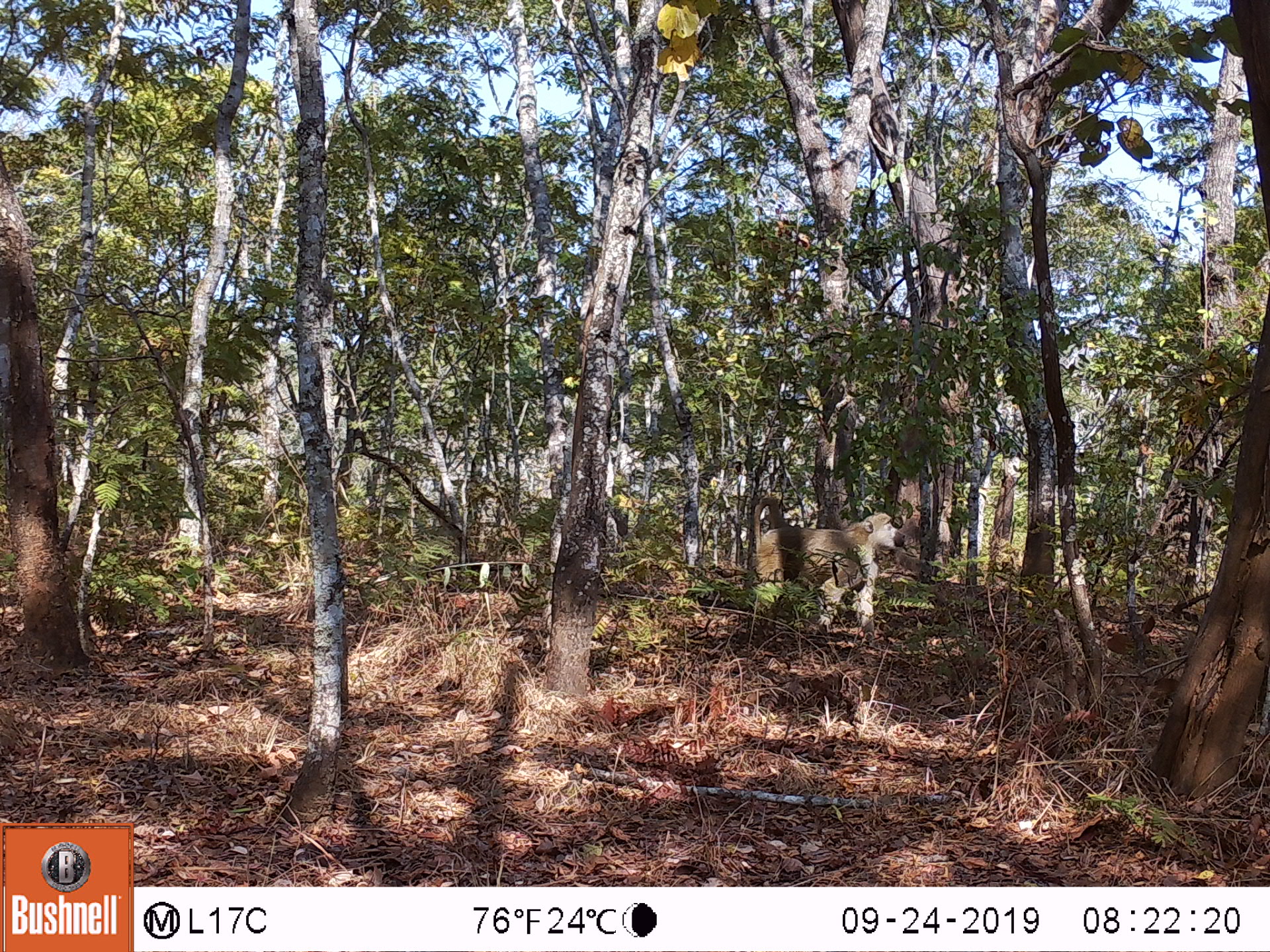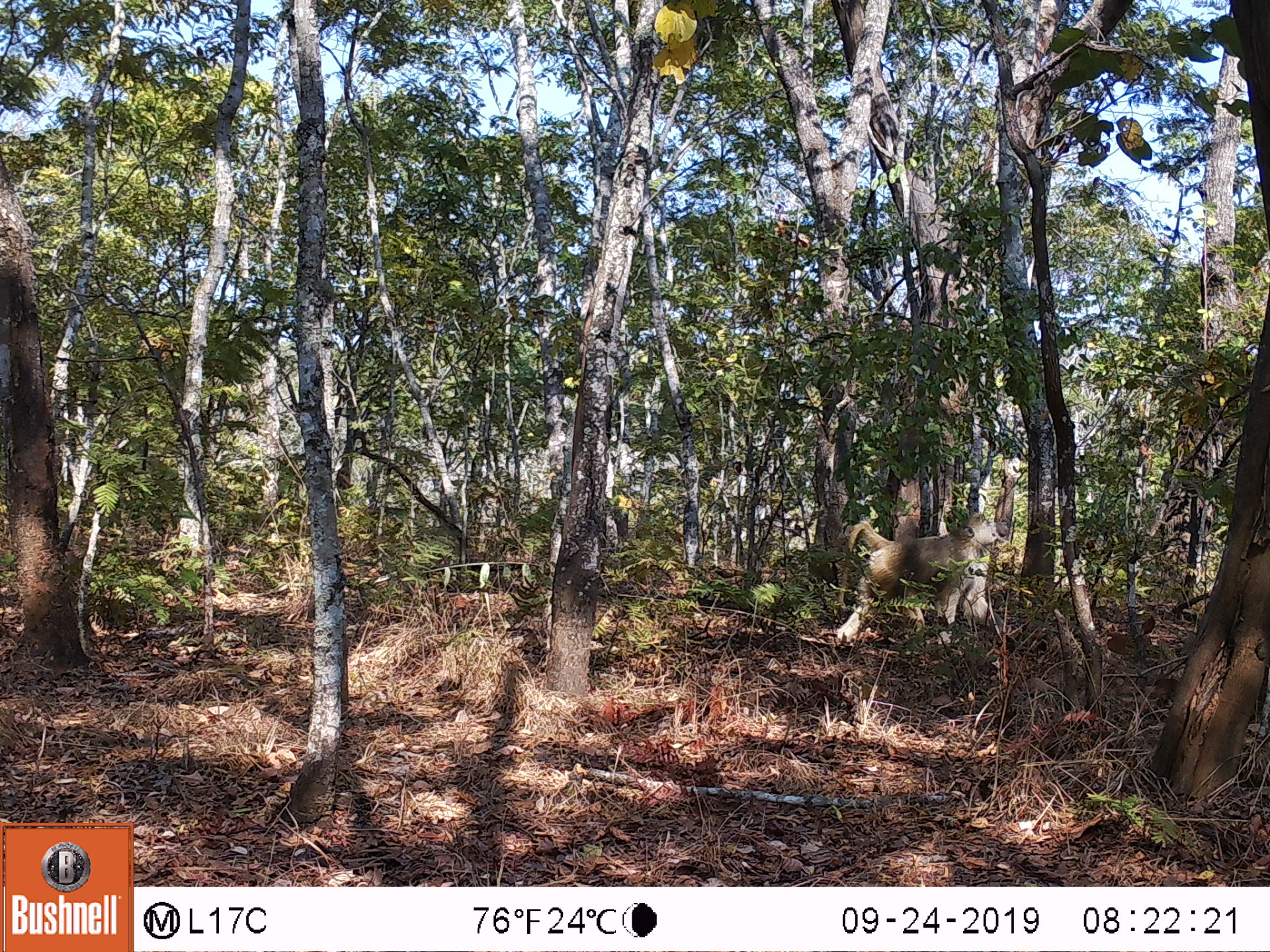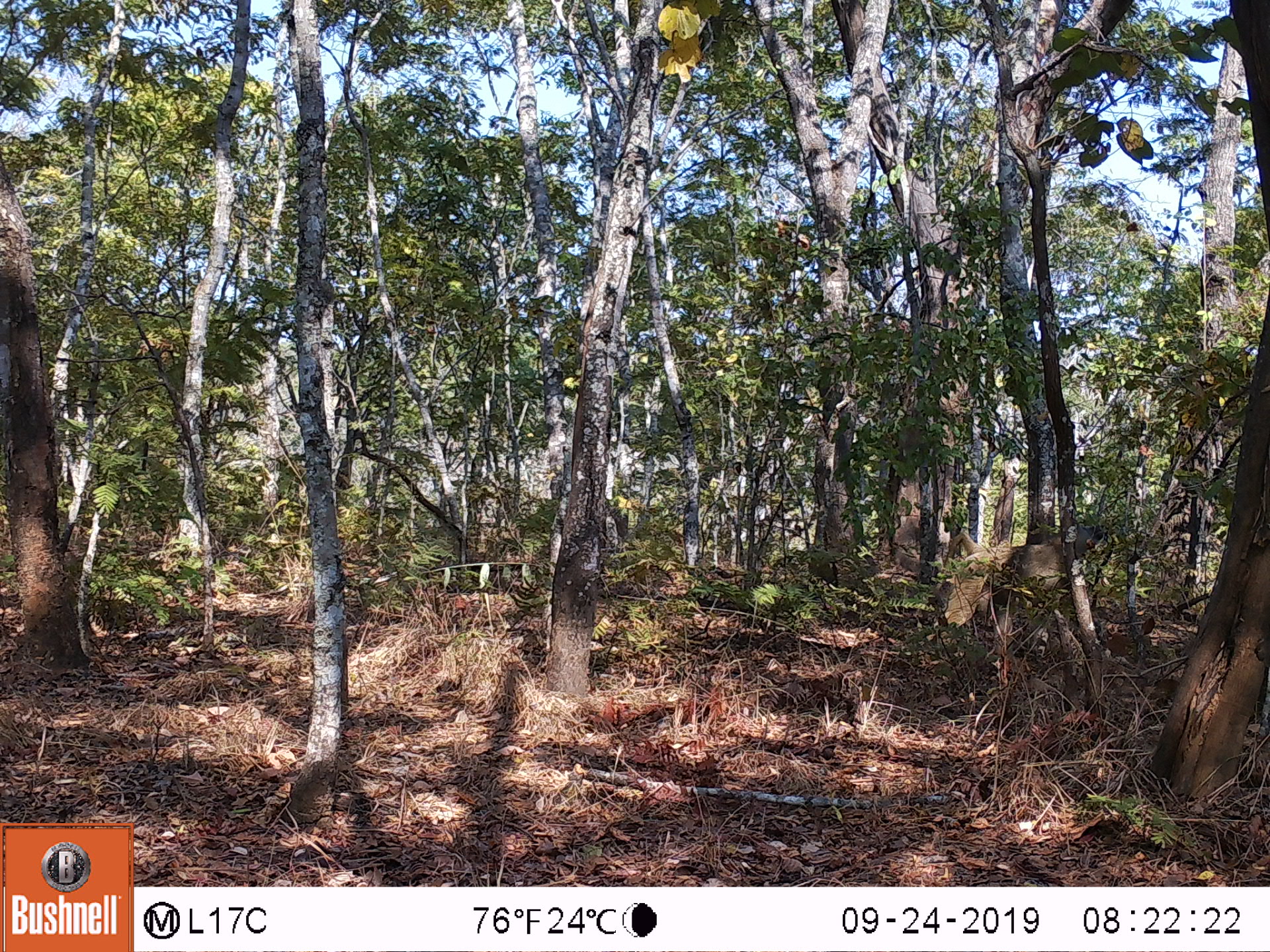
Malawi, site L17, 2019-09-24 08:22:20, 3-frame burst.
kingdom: Animalia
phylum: Chordata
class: Mammalia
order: Primates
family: Cercopithecidae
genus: Papio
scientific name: Papio cynocephalus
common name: yellow baboon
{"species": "yellow baboon (Papio cynocephalus)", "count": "1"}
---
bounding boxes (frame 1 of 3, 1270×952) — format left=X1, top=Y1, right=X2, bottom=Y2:
yellow baboon: left=740, top=496, right=905, bottom=633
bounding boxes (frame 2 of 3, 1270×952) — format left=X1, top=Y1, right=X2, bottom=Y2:
yellow baboon: left=824, top=506, right=998, bottom=643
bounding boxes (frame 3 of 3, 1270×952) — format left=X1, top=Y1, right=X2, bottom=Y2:
yellow baboon: left=922, top=526, right=1074, bottom=629